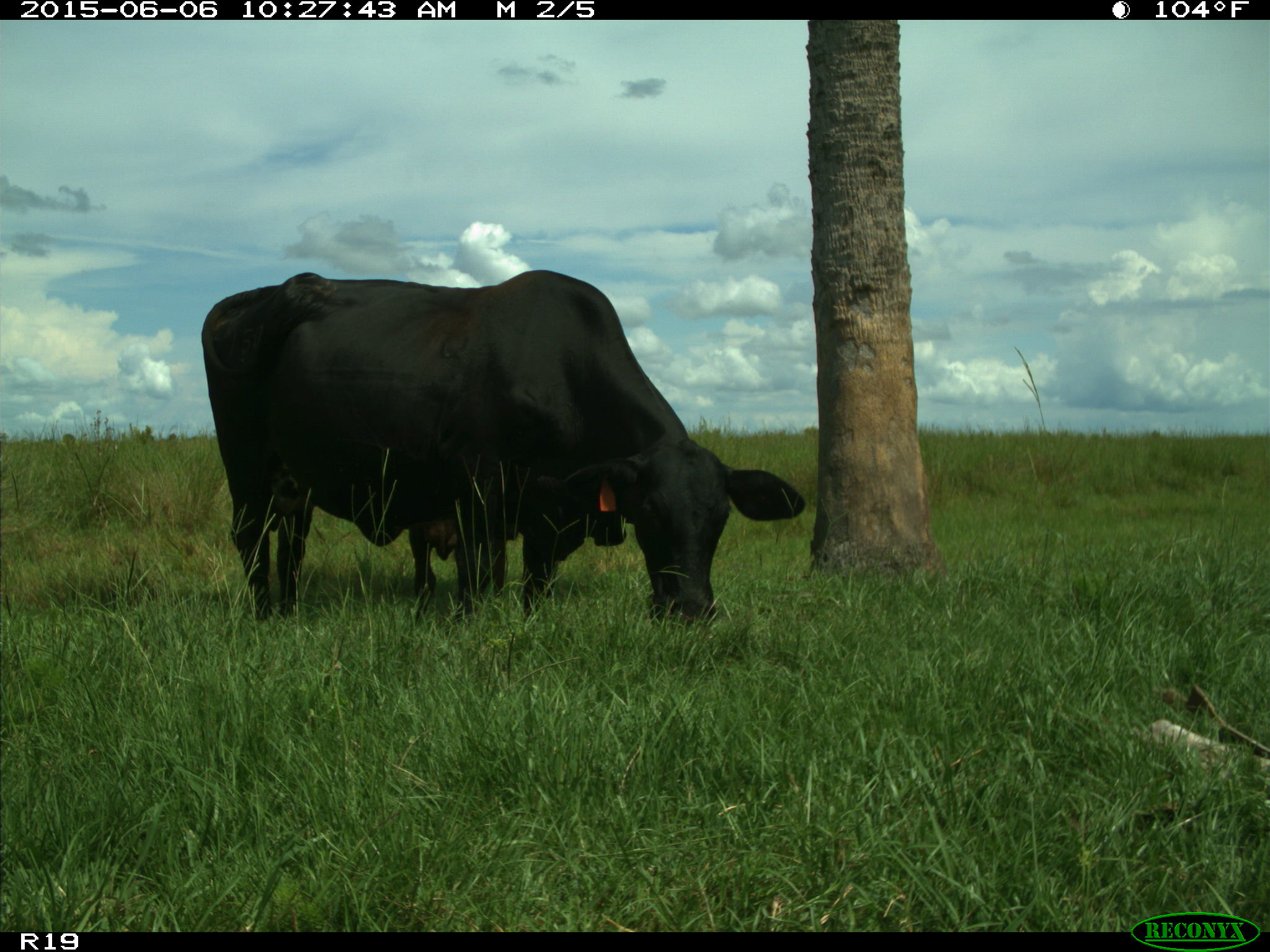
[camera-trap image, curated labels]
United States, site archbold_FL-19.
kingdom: Animalia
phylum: Chordata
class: Mammalia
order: Artiodactyla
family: Bovidae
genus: Bos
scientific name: Bos taurus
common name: domestic cow